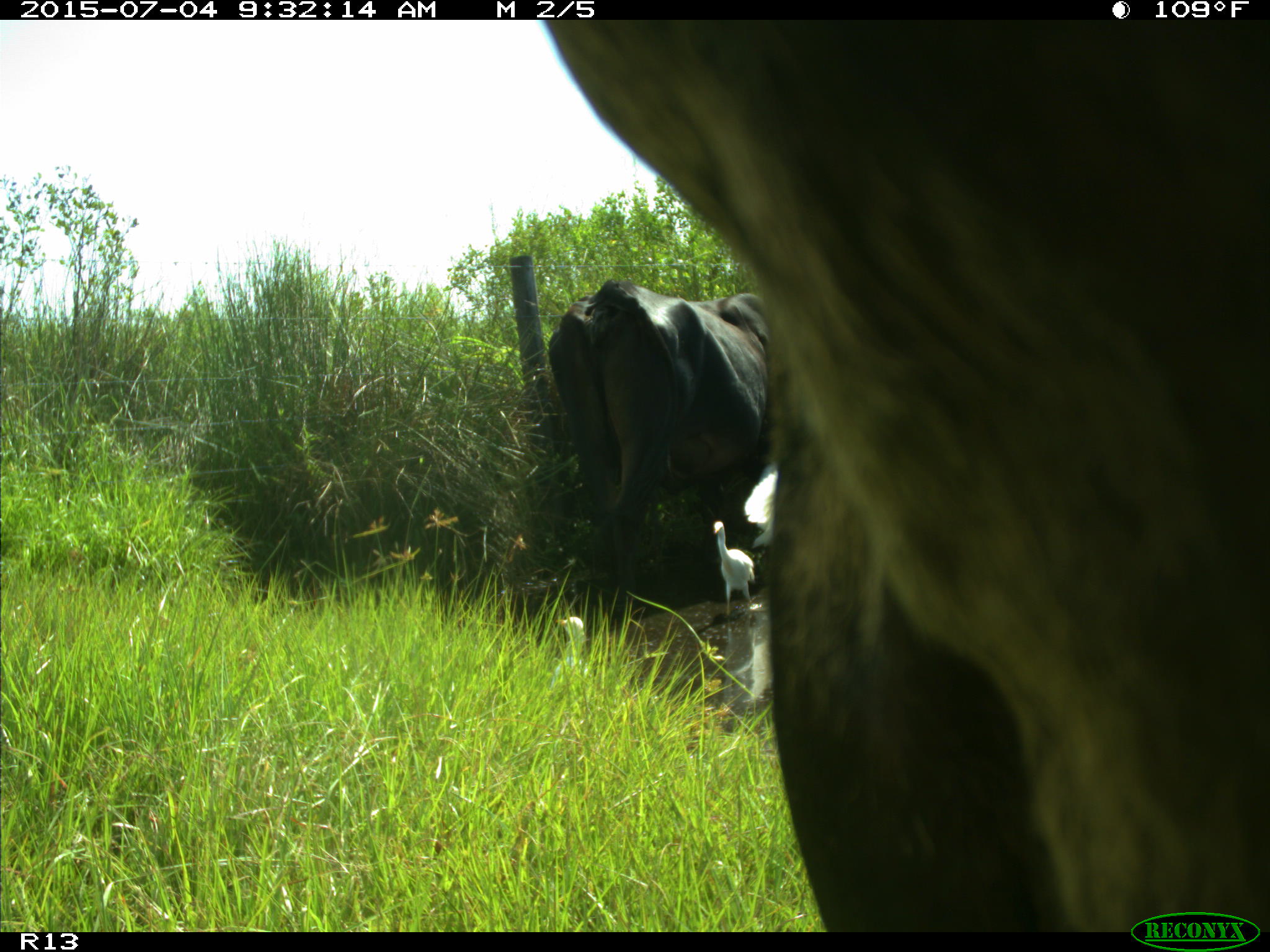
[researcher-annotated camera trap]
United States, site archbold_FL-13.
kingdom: Animalia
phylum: Chordata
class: Mammalia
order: Artiodactyla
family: Bovidae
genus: Bos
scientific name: Bos taurus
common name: domestic cow